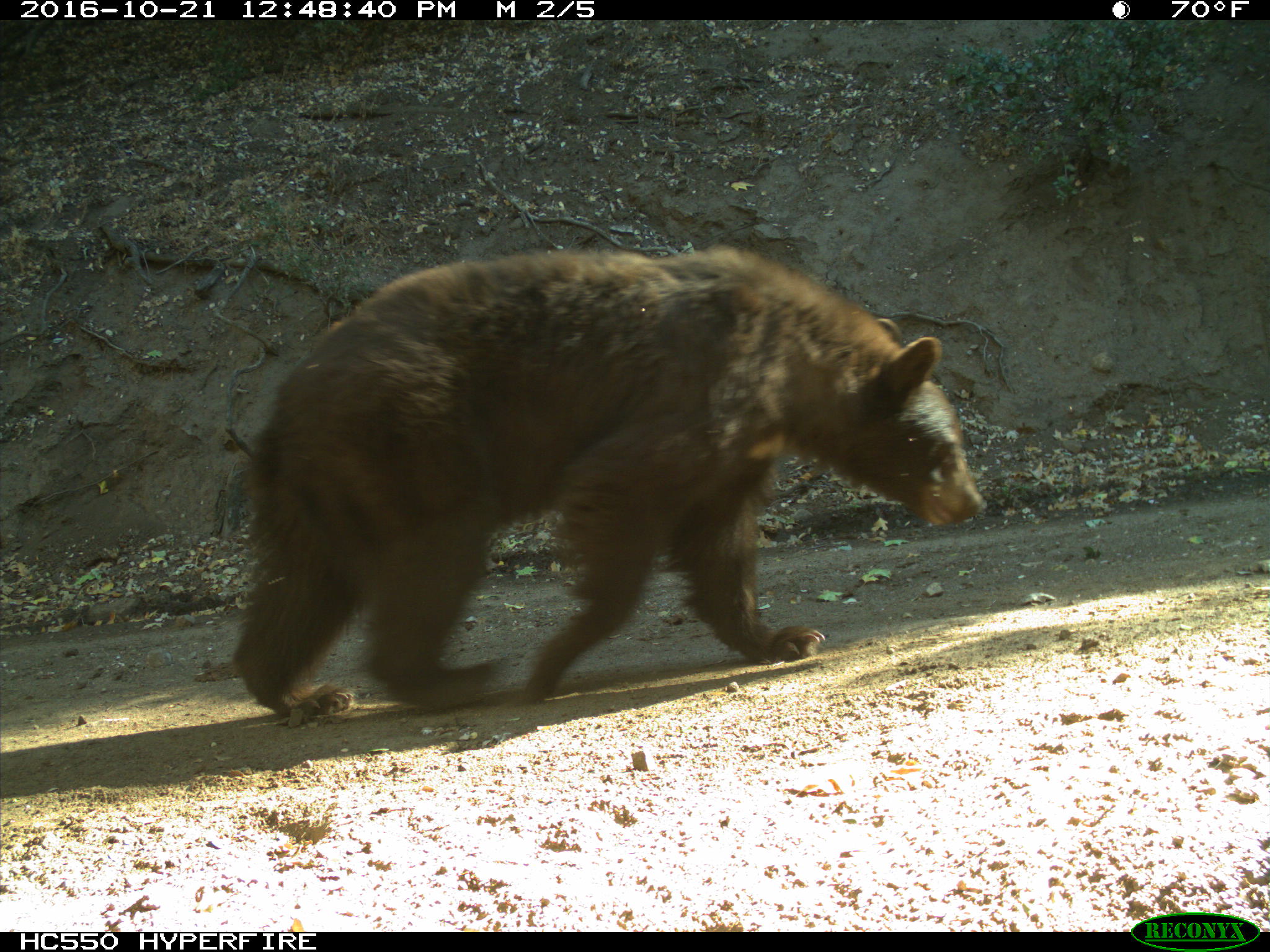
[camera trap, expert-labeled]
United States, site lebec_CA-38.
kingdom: Animalia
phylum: Chordata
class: Mammalia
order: Carnivora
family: Ursidae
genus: Ursus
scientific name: Ursus americanus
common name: american black bear